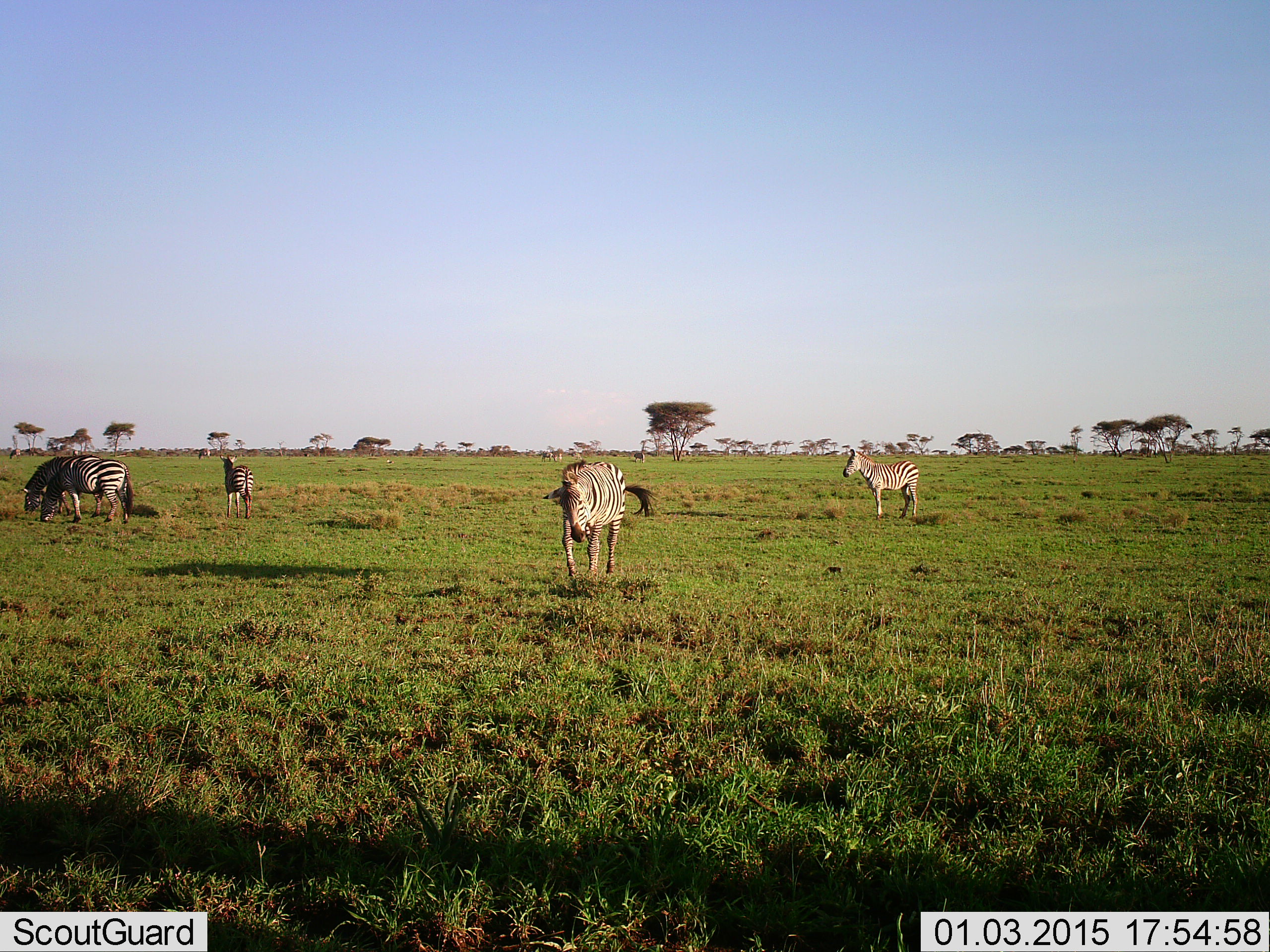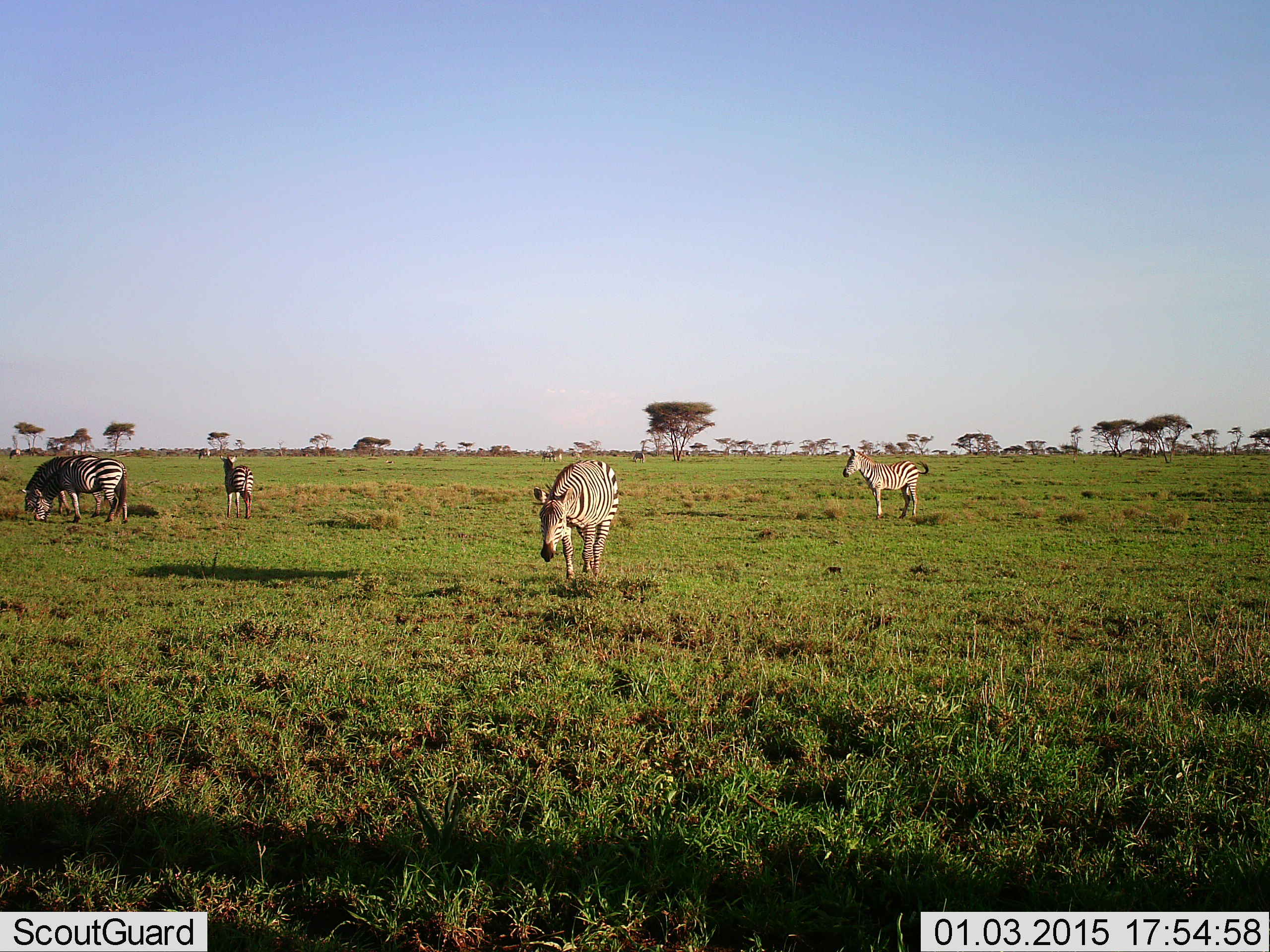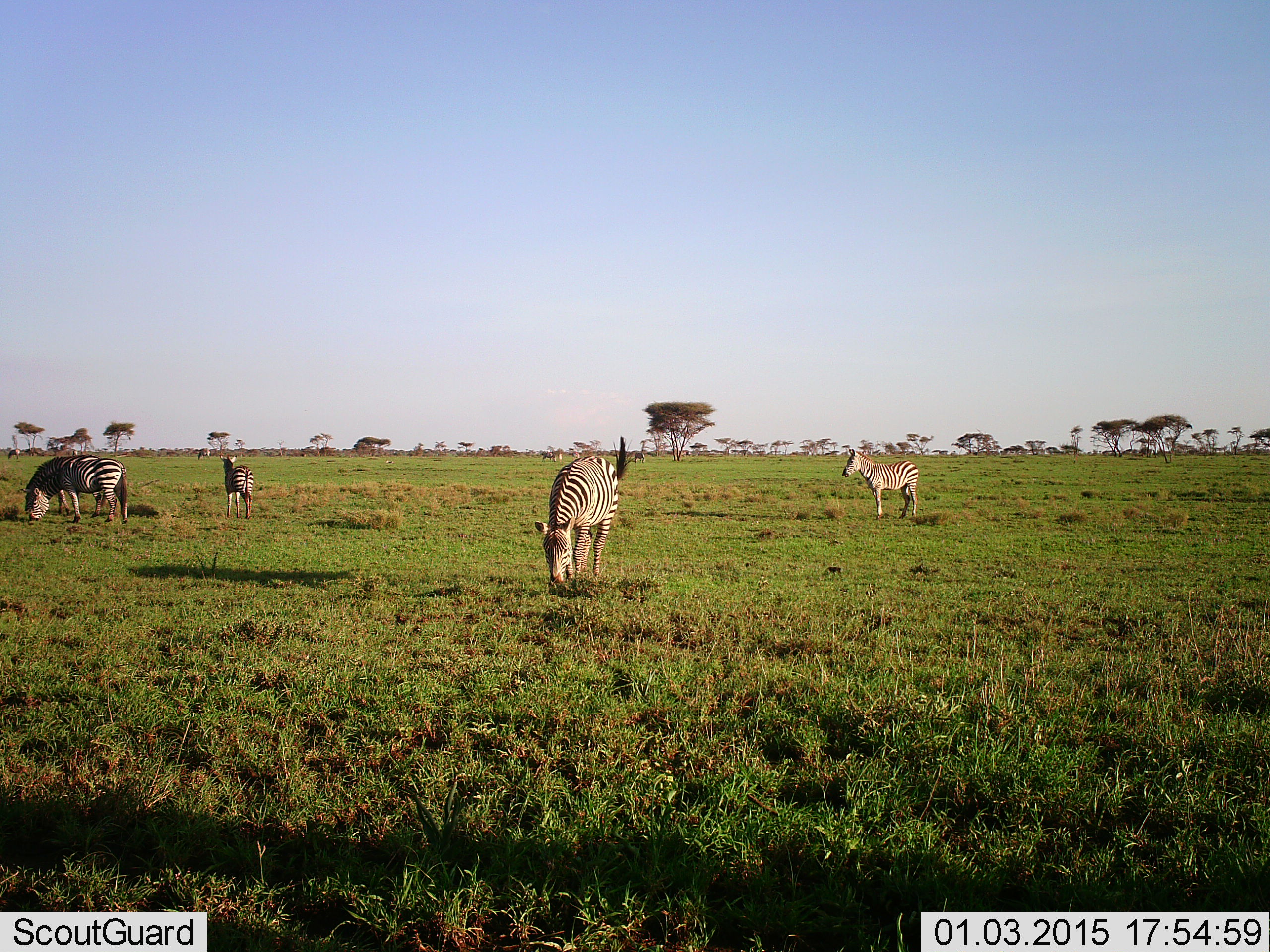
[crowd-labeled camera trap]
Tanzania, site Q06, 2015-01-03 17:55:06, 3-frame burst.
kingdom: Animalia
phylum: Chordata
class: Mammalia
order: Perissodactyla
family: Equidae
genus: Equus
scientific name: Equus quagga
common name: plains zebra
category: zebra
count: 5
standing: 100%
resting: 0%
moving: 40%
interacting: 0%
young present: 20%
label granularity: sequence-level